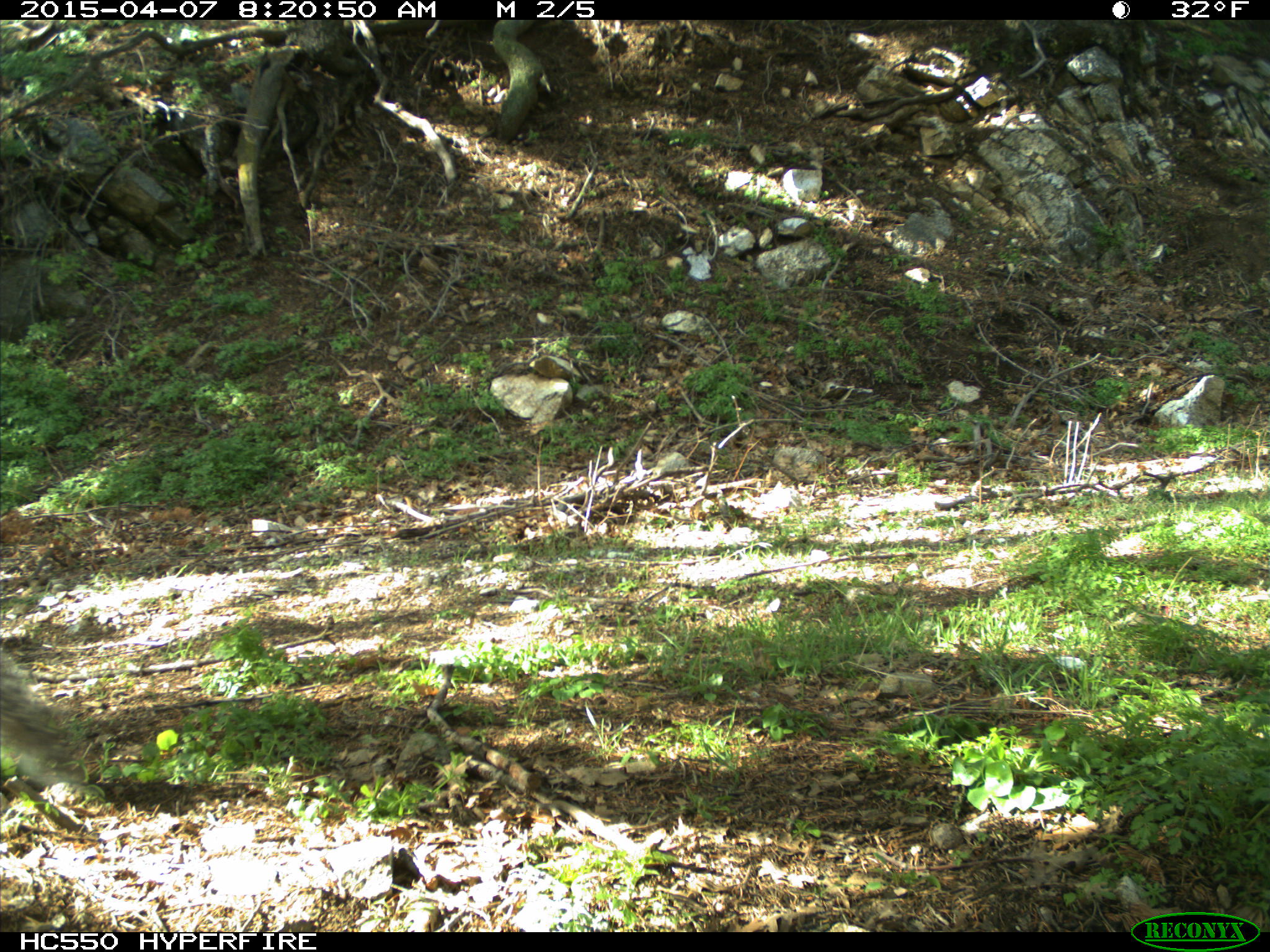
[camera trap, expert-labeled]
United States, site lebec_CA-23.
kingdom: Animalia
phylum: Chordata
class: Mammalia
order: Rodentia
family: Sciuridae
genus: Sciurus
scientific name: Sciurus carolinensis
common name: eastern gray squirrel